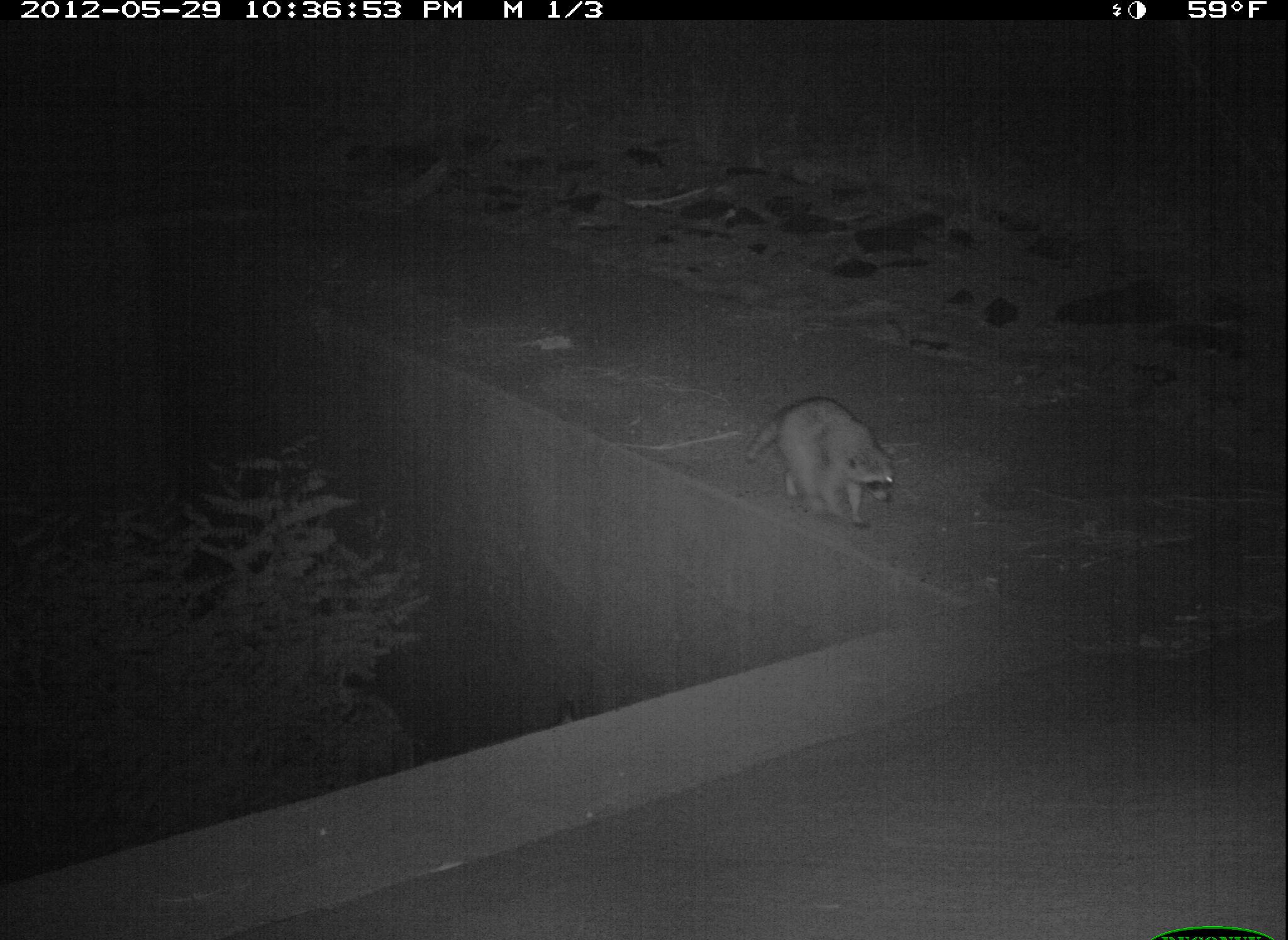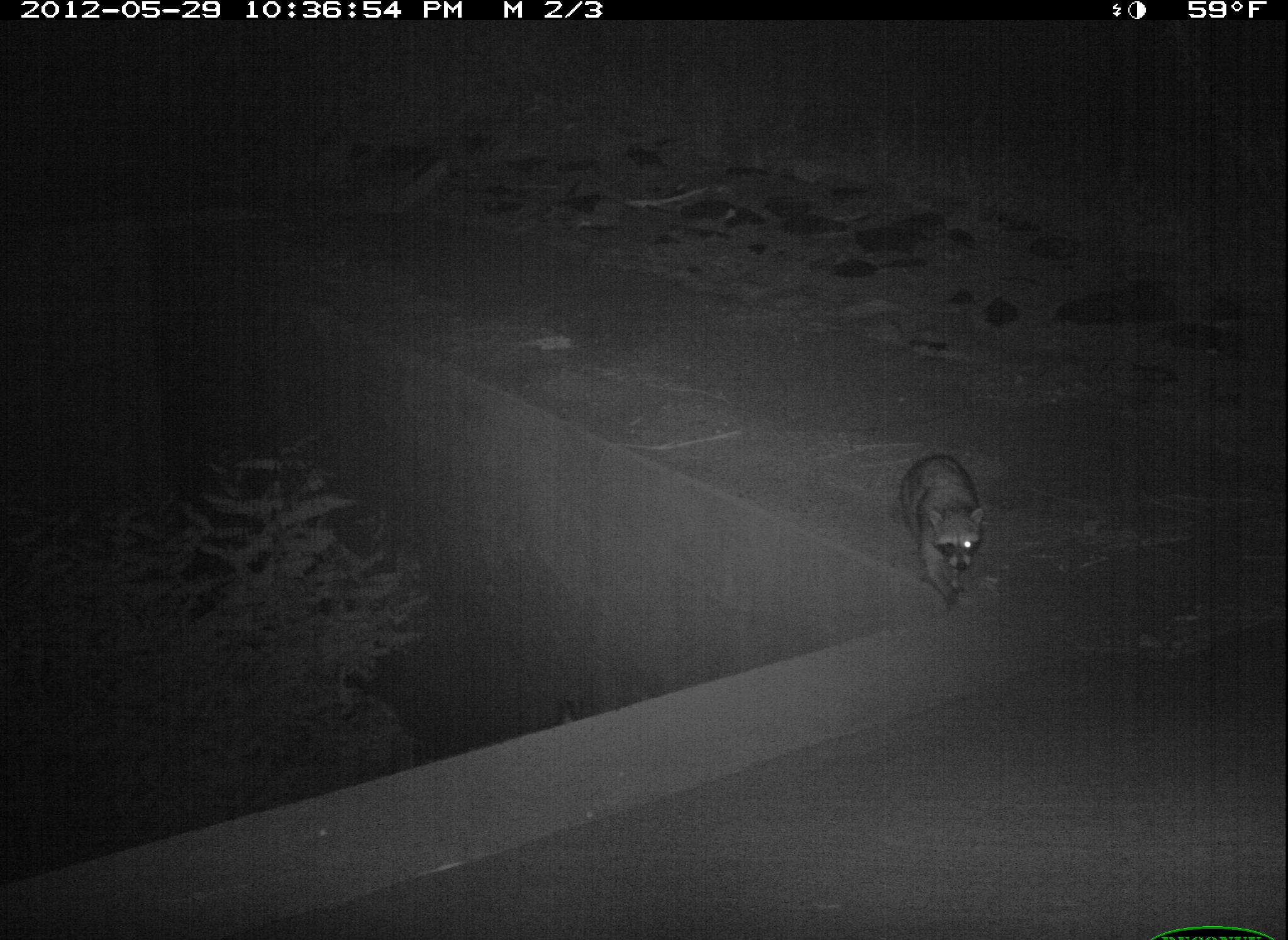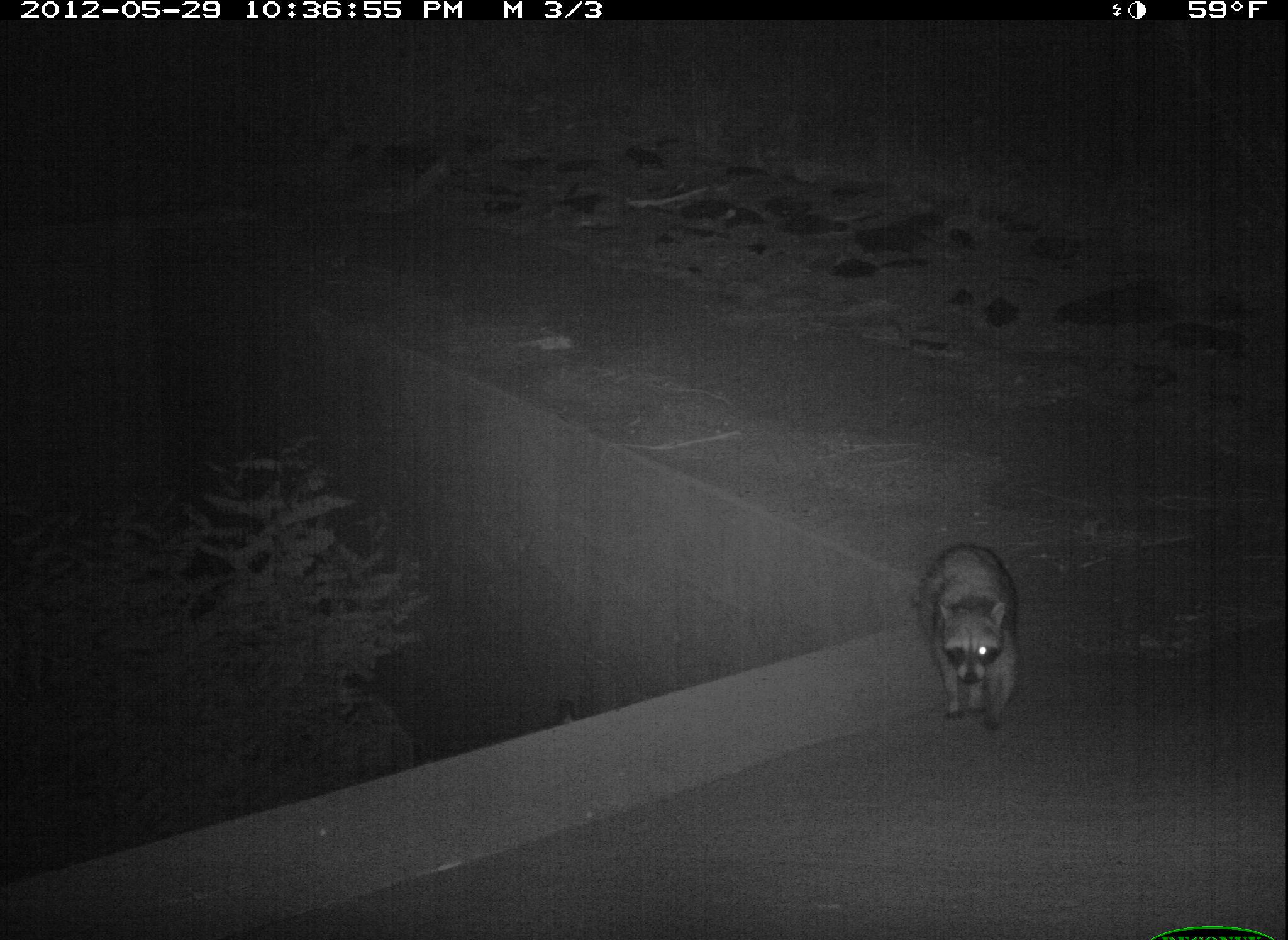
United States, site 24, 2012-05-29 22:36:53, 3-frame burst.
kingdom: Animalia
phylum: Chordata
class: Mammalia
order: Carnivora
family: Procyonidae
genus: Procyon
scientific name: Procyon lotor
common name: raccoon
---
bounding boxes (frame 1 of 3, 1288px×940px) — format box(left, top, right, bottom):
raccoon: box(743, 397, 896, 528)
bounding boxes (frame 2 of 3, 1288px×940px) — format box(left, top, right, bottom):
raccoon: box(887, 455, 985, 607)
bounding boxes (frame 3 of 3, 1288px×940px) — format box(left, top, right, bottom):
raccoon: box(913, 546, 1021, 733)